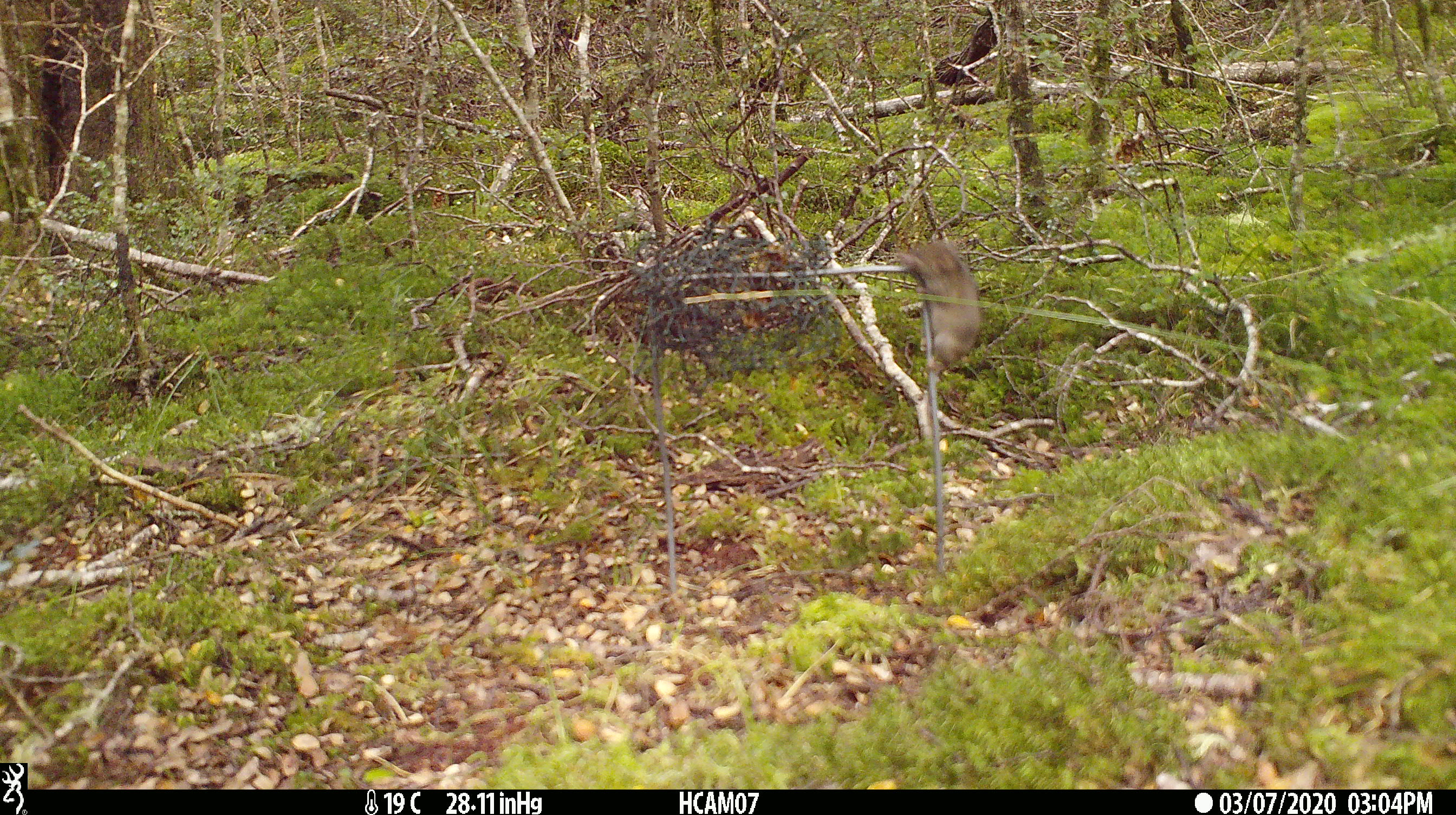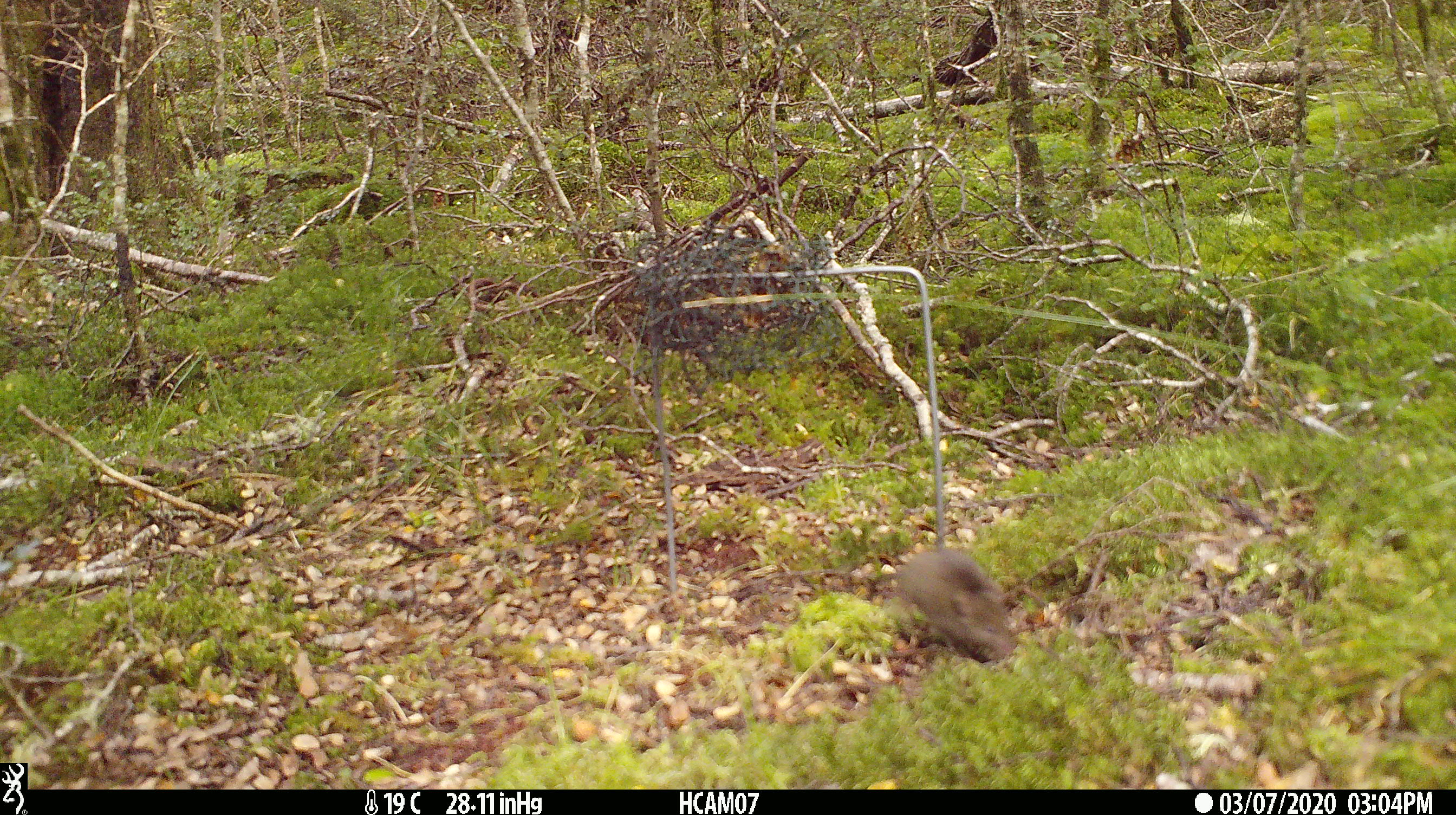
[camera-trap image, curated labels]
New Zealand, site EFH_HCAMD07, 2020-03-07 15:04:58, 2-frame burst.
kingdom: Animalia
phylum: Chordata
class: Mammalia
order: Rodentia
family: Muridae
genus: Mus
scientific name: Mus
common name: mouse